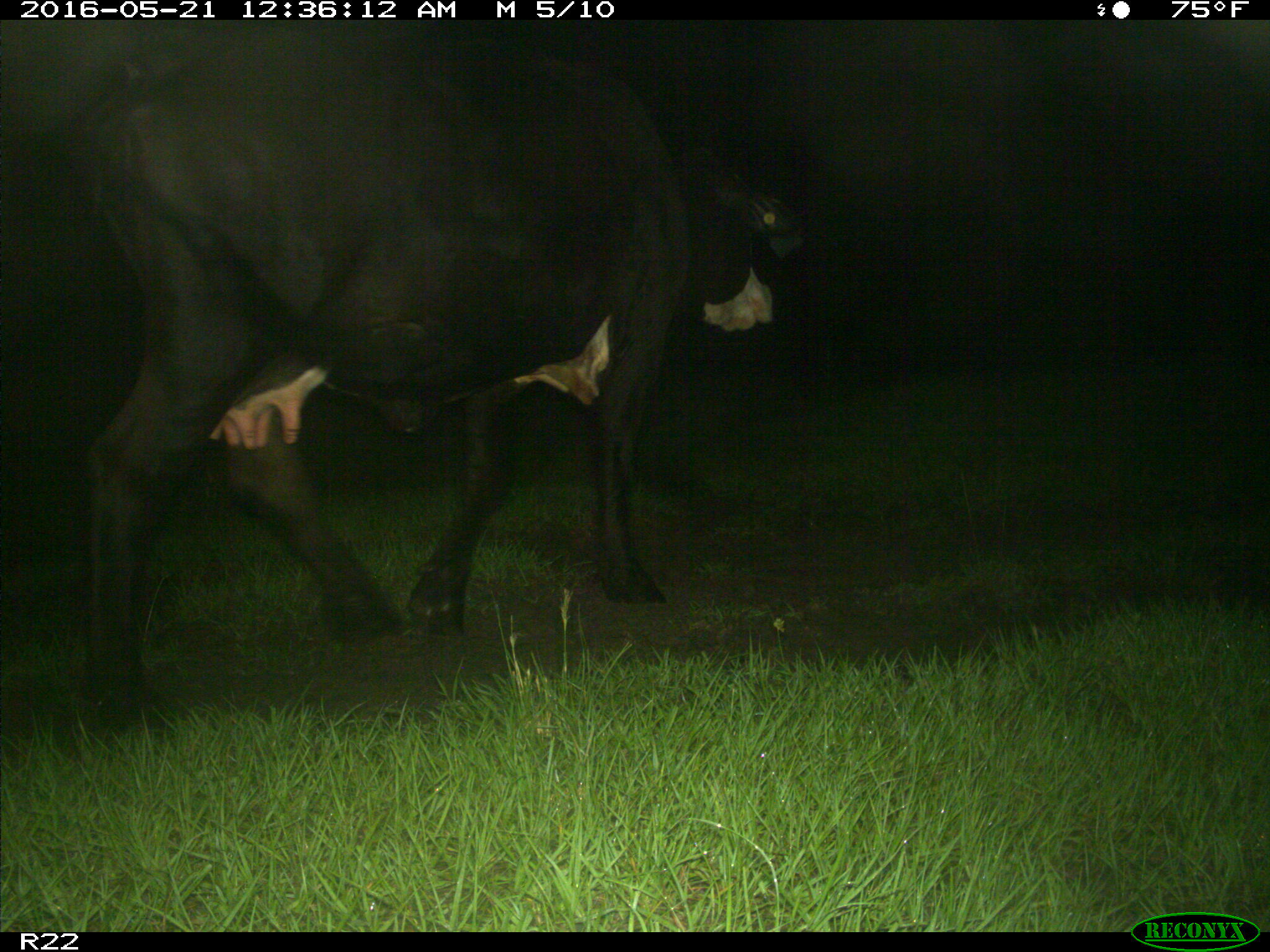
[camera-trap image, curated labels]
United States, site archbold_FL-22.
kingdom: Animalia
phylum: Chordata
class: Mammalia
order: Artiodactyla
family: Bovidae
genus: Bos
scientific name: Bos taurus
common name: domestic cow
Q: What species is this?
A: Bos taurus (domestic cow).